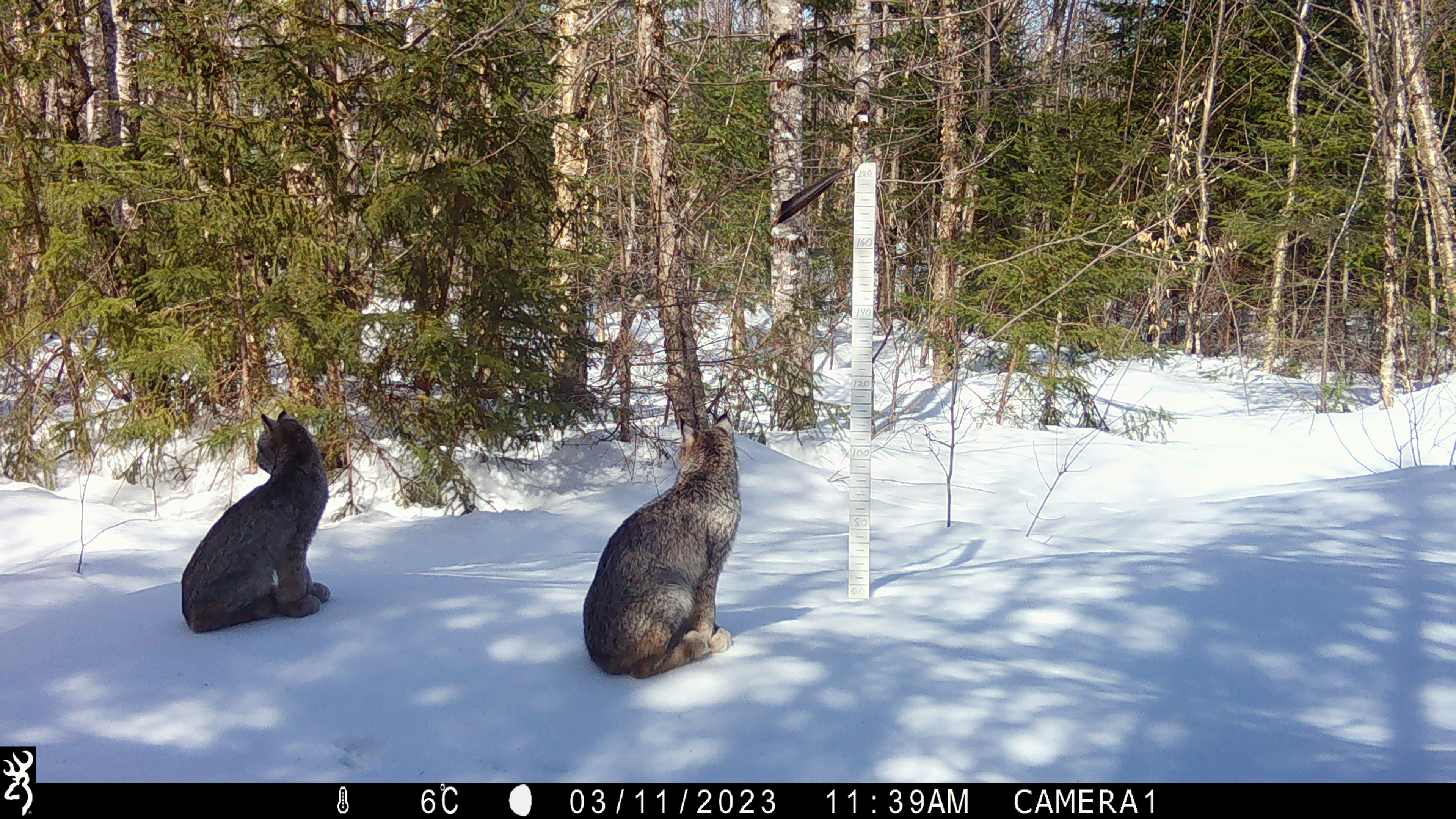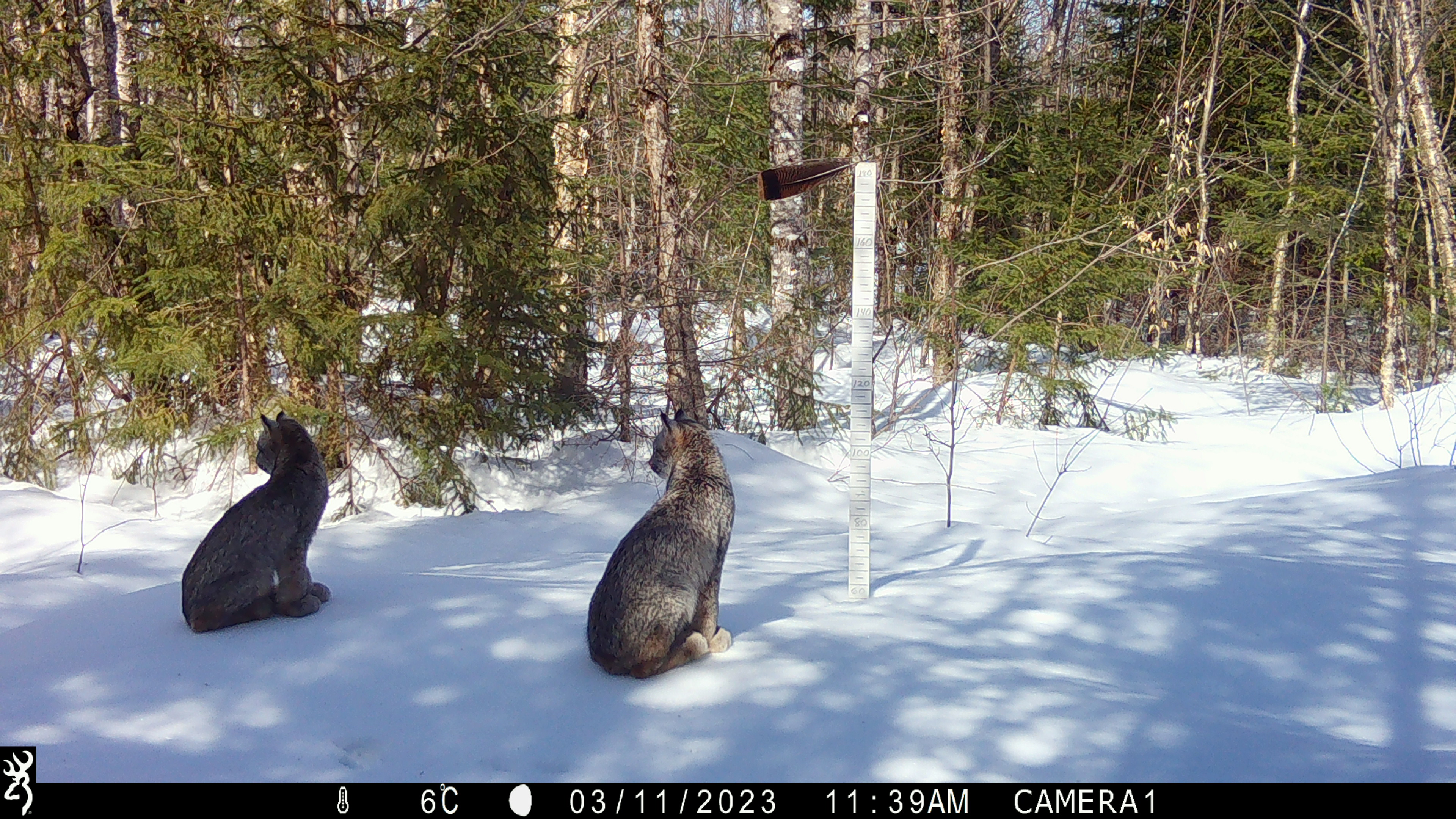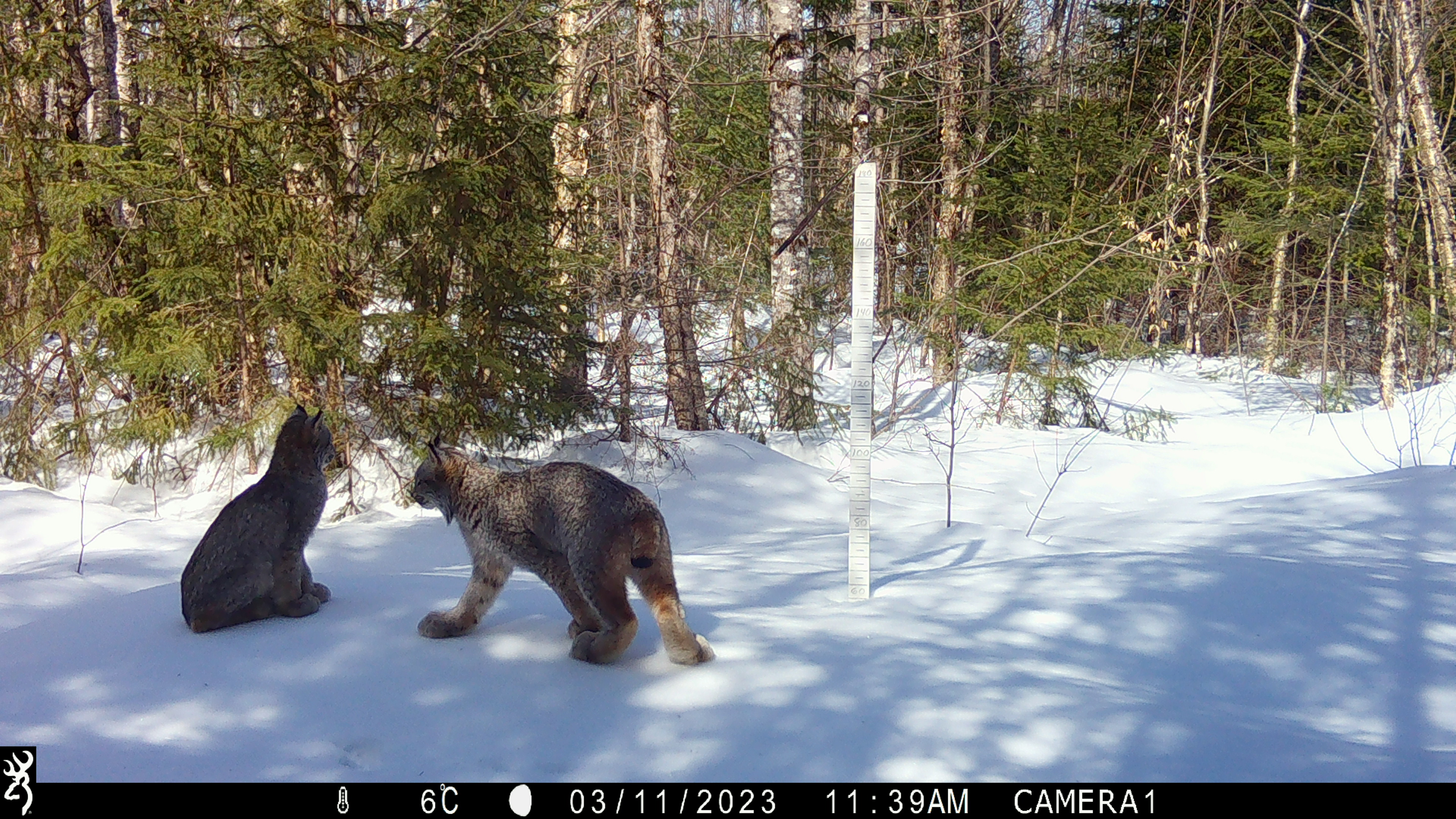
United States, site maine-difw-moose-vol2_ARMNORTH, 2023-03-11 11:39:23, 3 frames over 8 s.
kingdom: Animalia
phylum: Chordata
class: Mammalia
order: Carnivora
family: Felidae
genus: Lynx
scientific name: Lynx canadensis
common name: canada lynx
Canada lynx (Lynx canadensis).